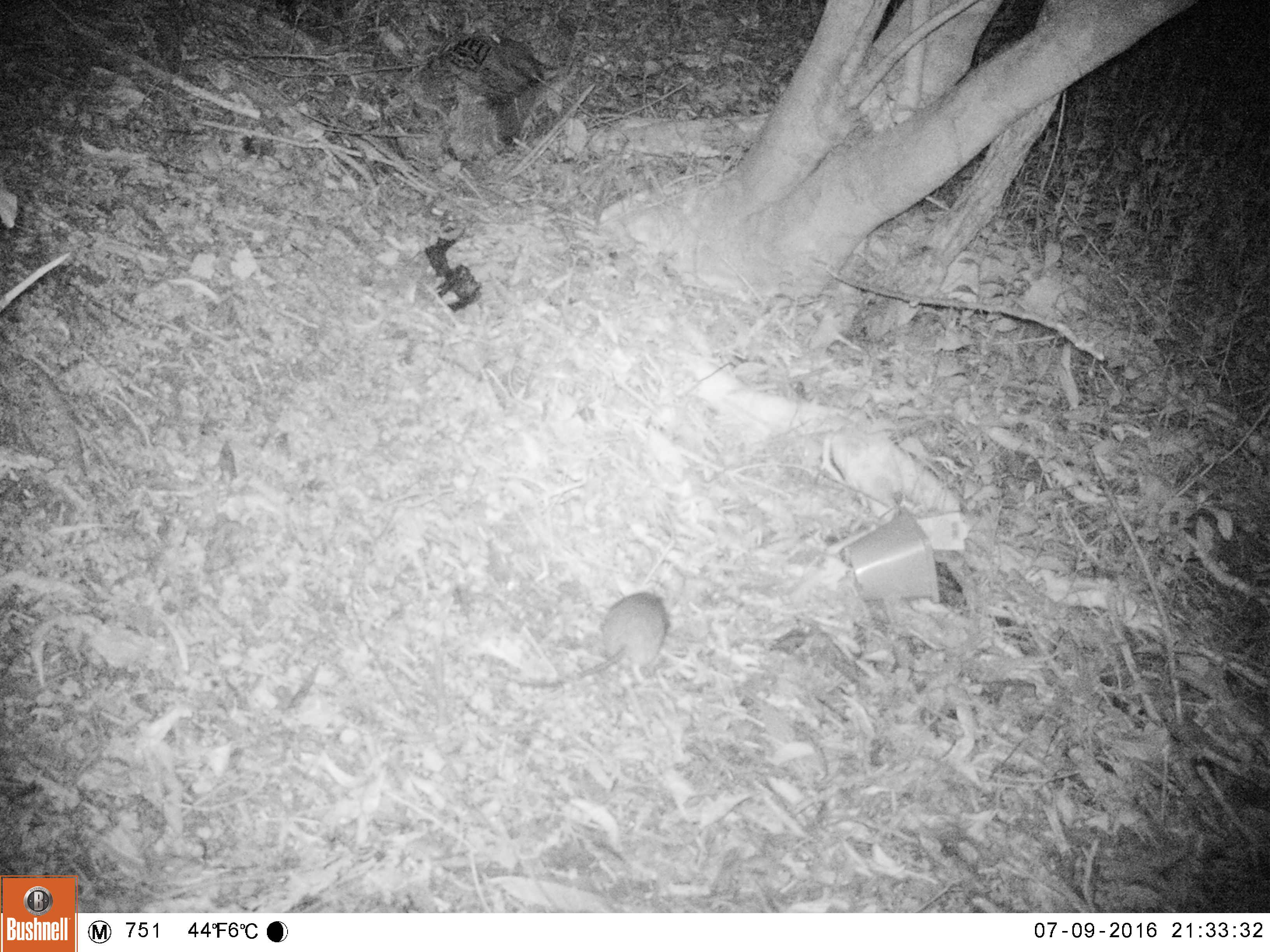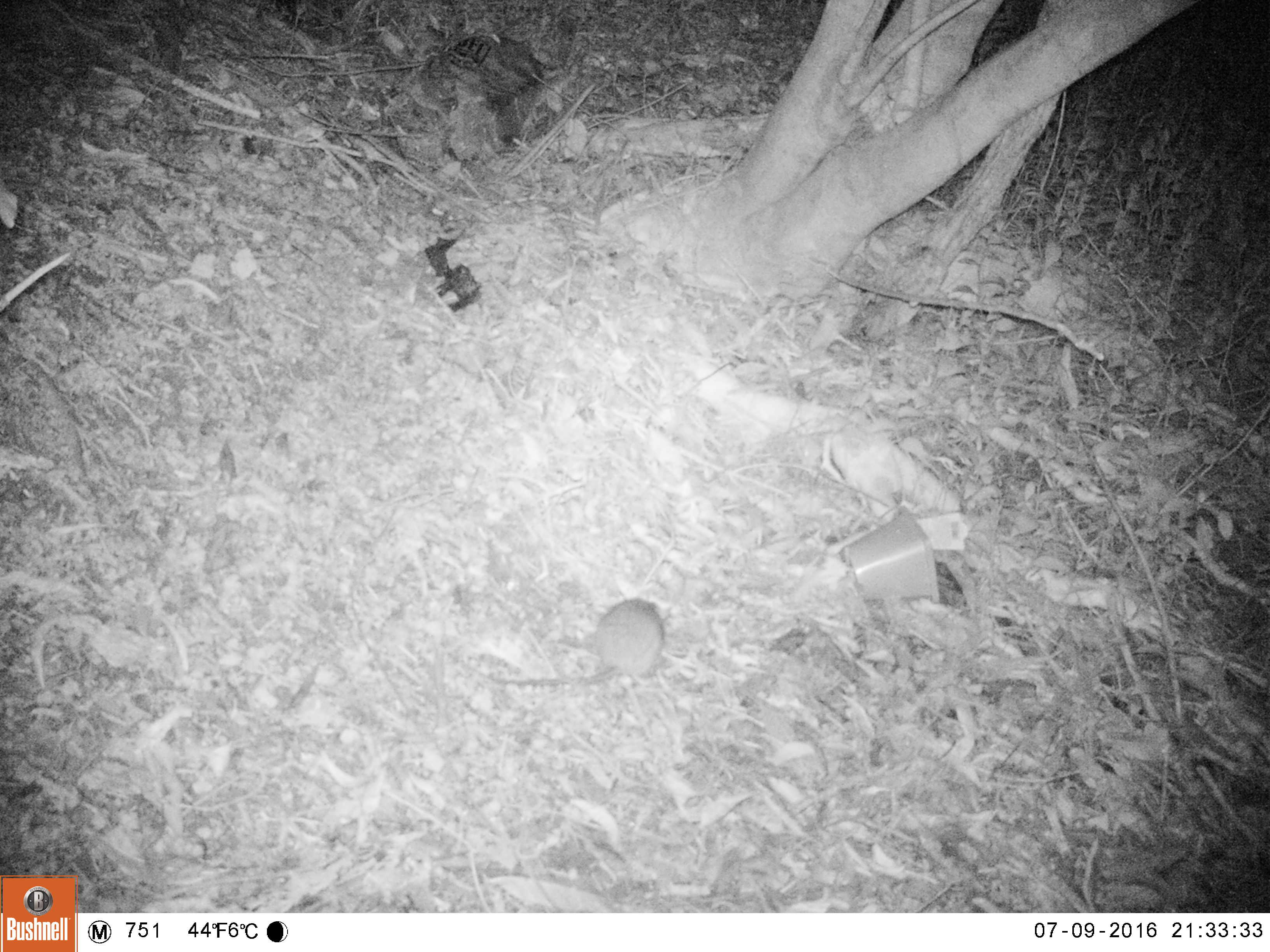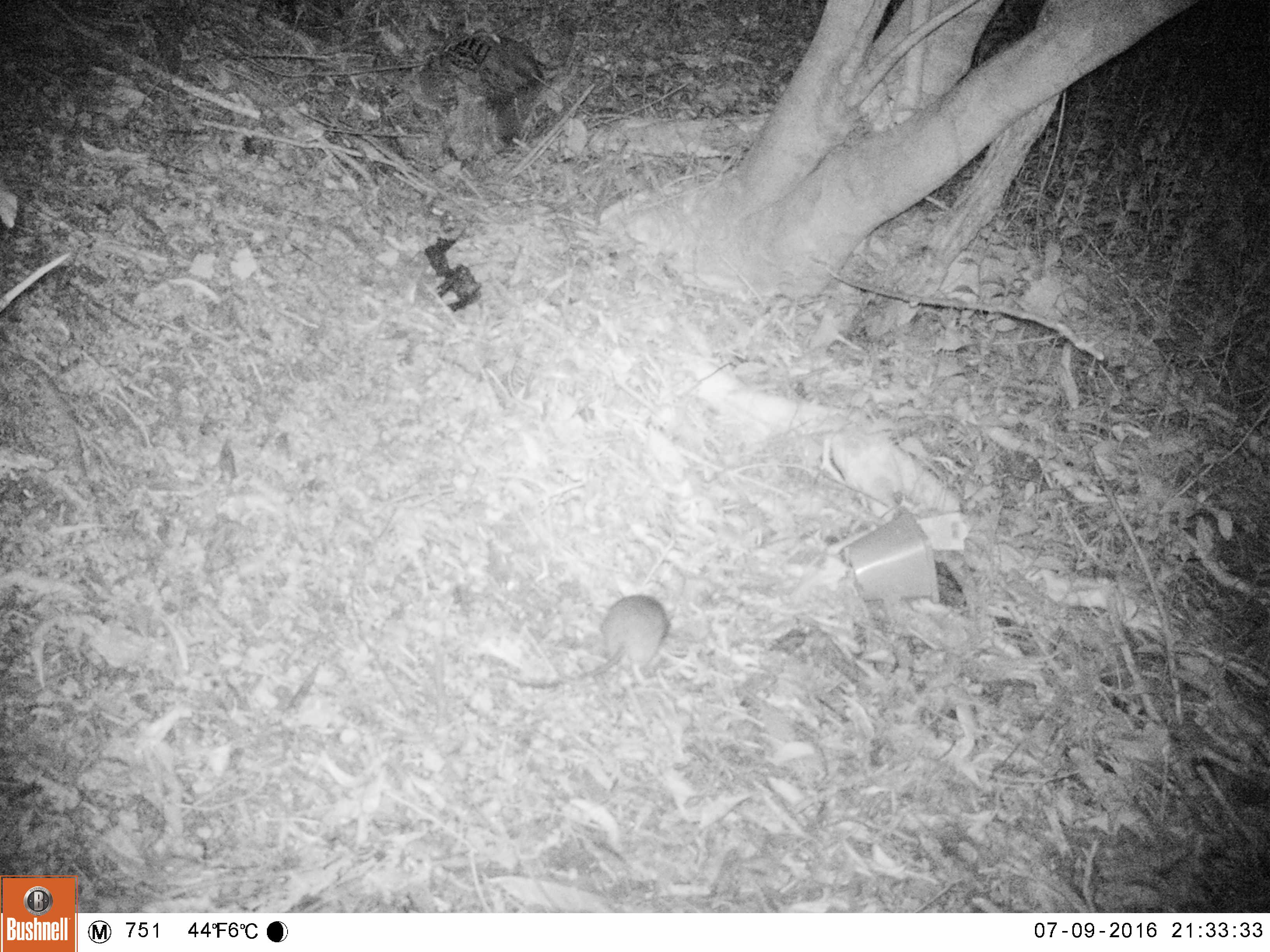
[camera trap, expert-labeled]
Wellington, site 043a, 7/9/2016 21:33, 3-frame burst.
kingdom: Animalia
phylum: Chordata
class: Mammalia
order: Rodentia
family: Muridae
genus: Rattus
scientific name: Rattus rattus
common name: ship rat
Ship rat (Rattus rattus).